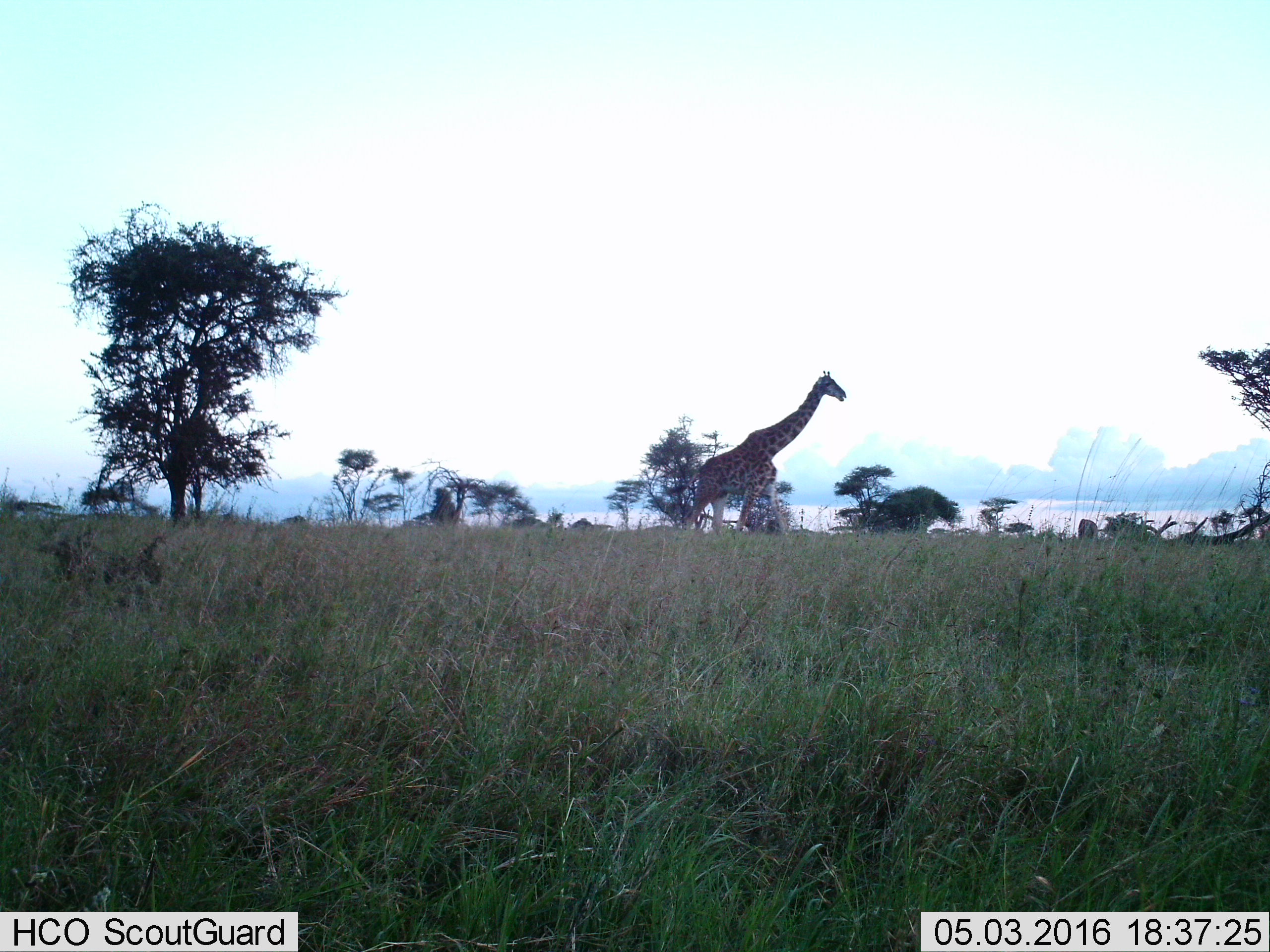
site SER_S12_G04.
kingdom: Animalia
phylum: Chordata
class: Mammalia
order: Artiodactyla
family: Giraffidae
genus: Giraffa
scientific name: Giraffa camelopardalis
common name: giraffe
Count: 1.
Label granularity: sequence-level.